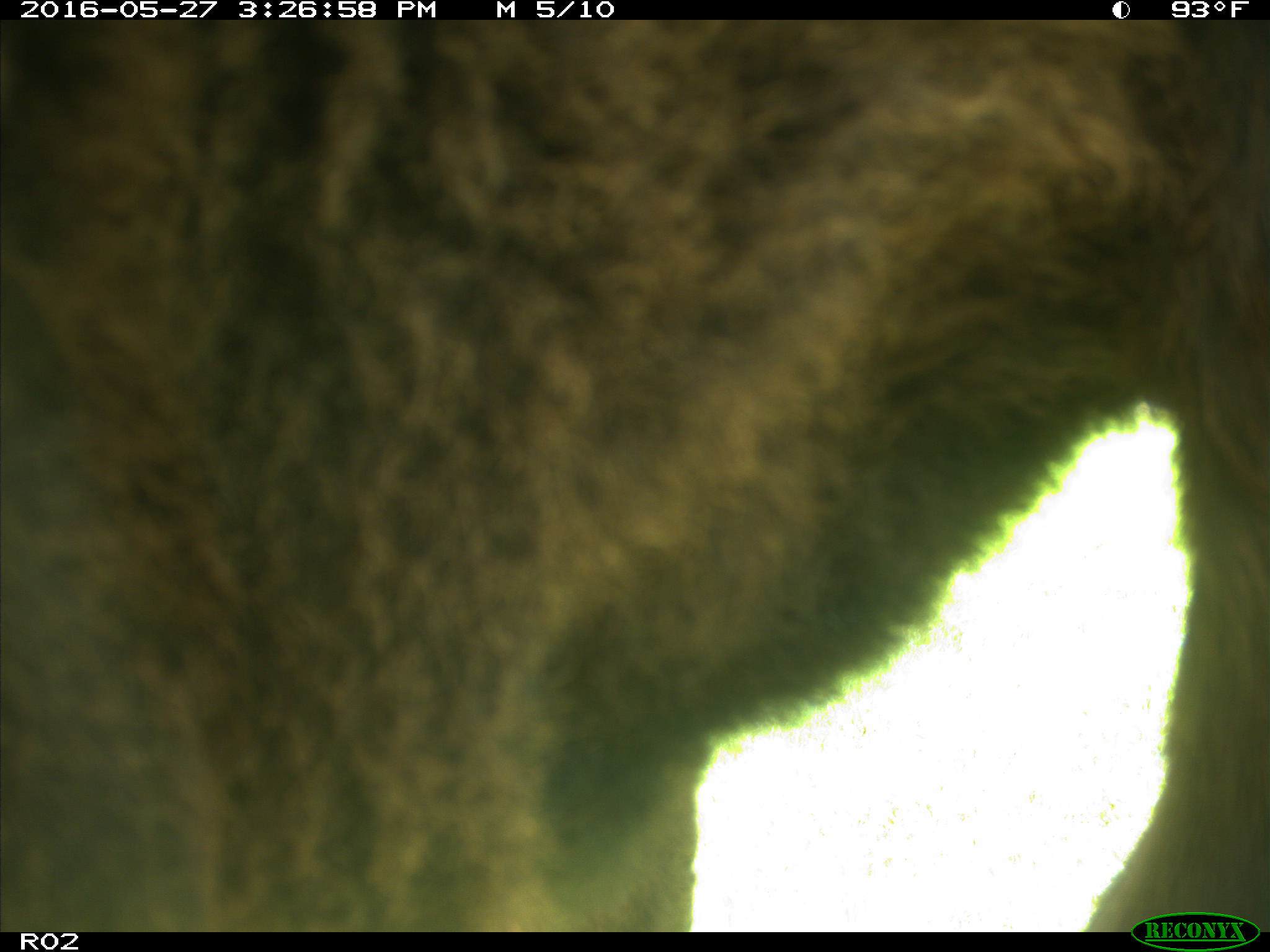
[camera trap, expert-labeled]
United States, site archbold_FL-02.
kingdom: Animalia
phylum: Chordata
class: Mammalia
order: Artiodactyla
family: Bovidae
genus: Bos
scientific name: Bos taurus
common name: domestic cow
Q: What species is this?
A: Bos taurus (domestic cow).